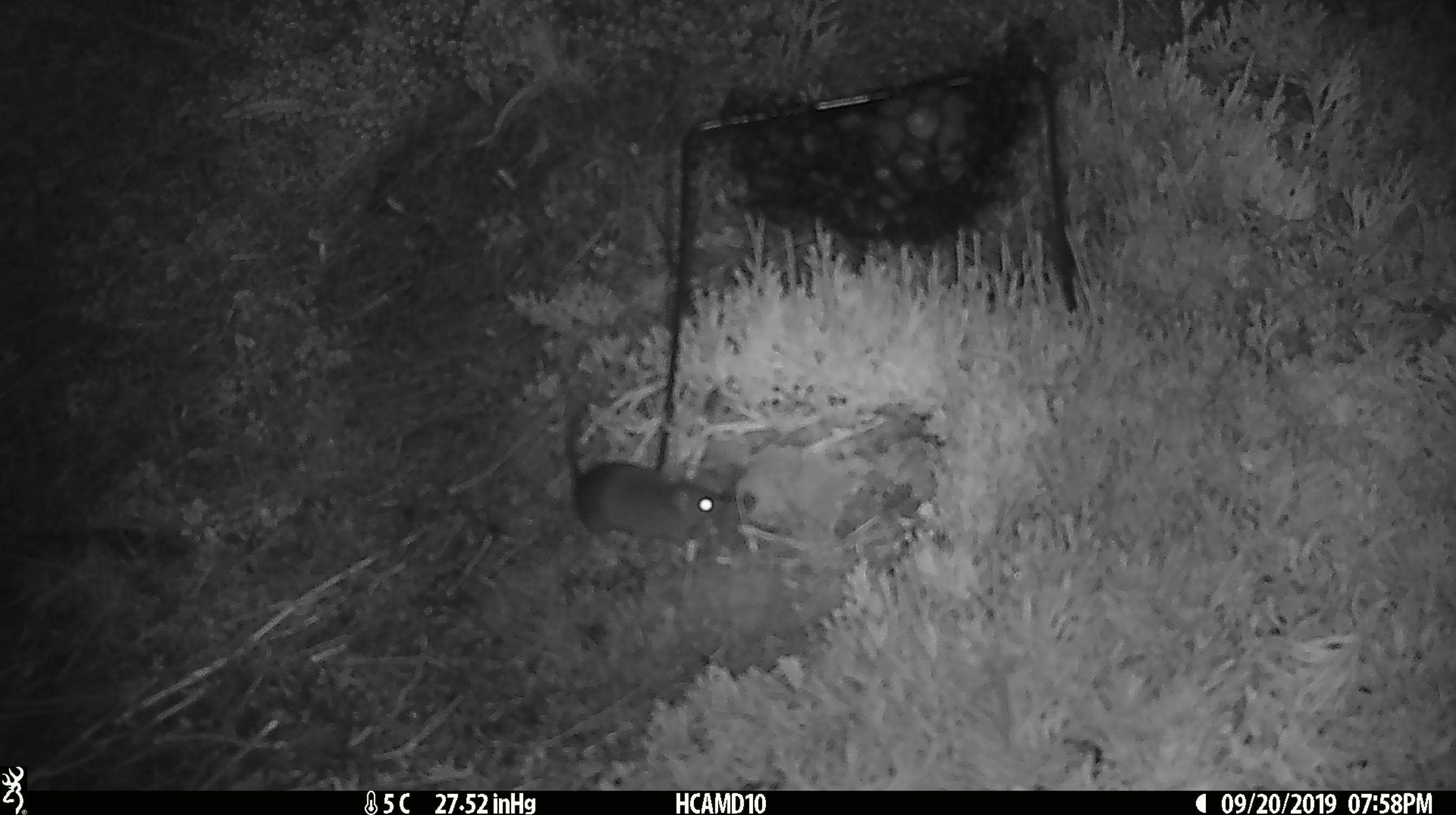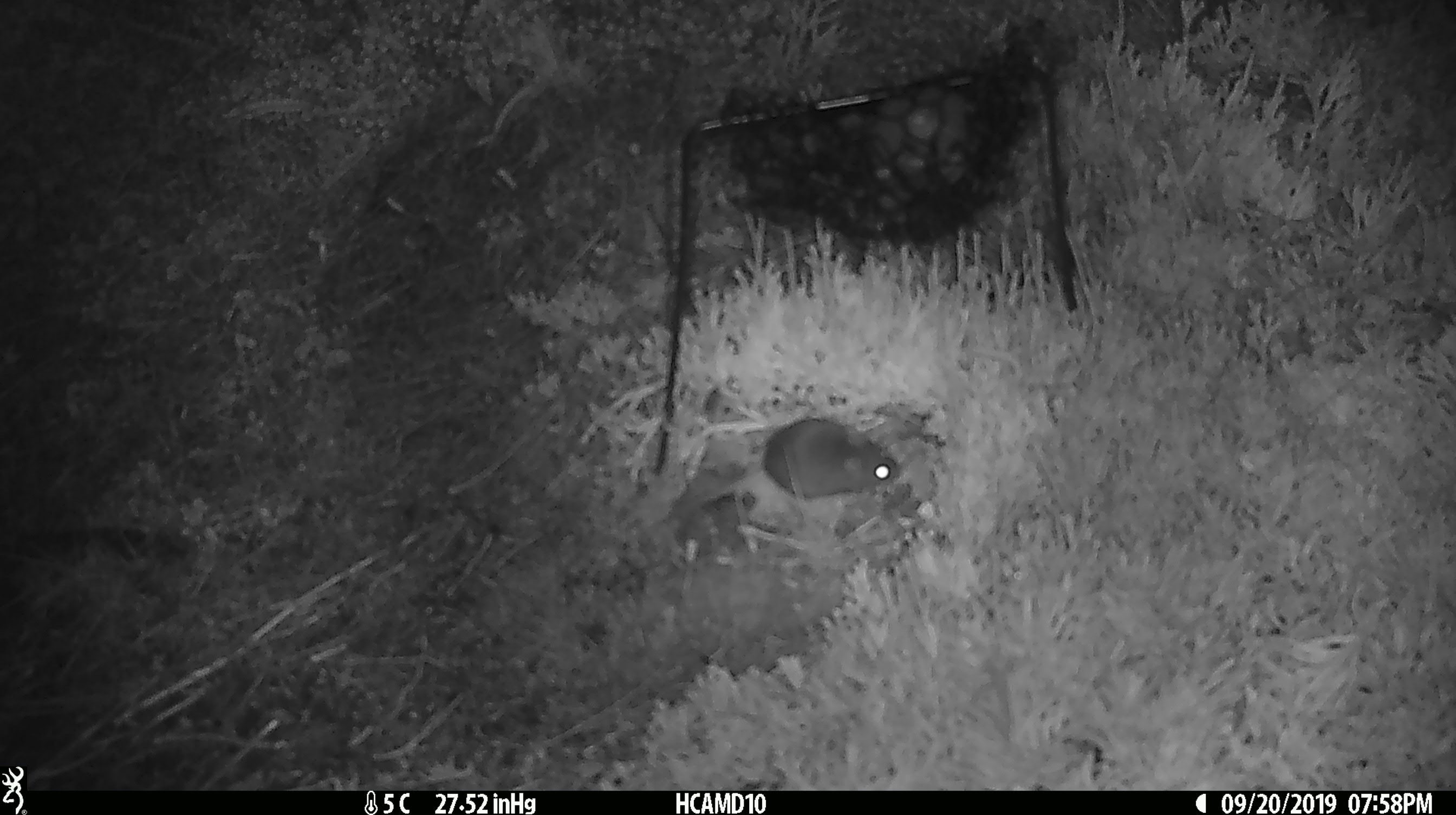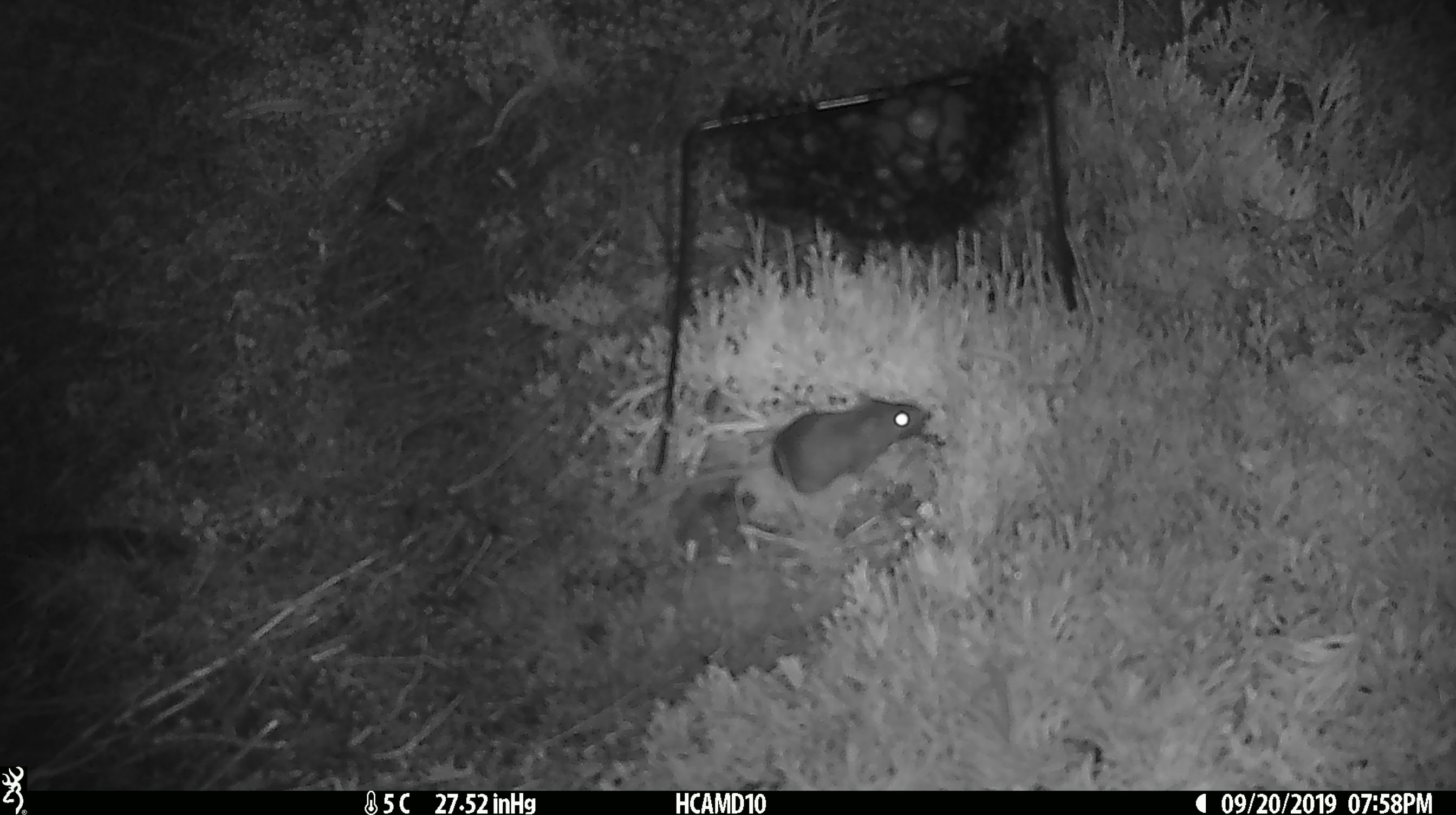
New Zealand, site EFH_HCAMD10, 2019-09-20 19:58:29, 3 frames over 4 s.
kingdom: Animalia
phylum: Chordata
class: Mammalia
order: Rodentia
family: Muridae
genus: Mus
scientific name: Mus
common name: mouse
Mouse (Mus).